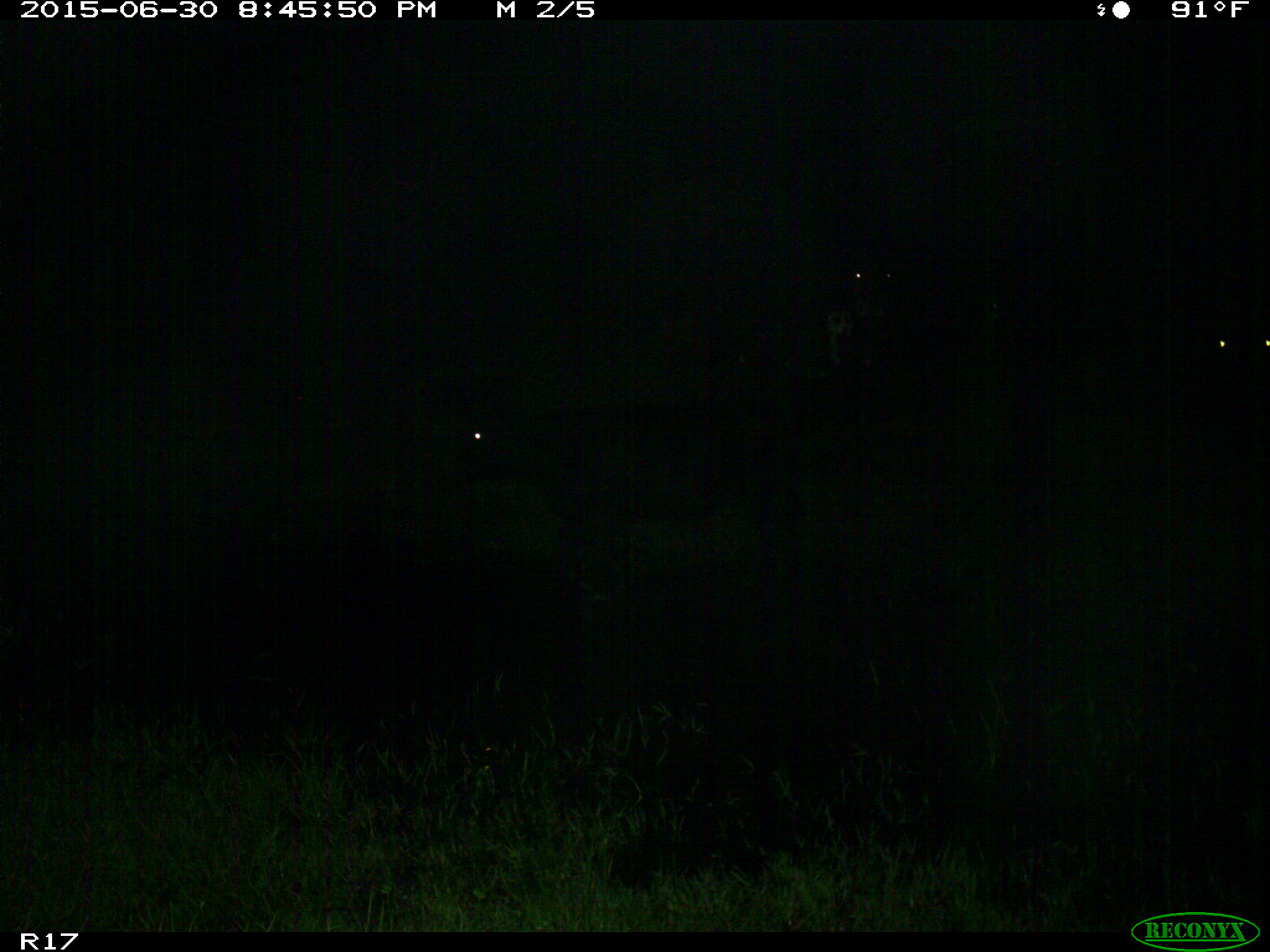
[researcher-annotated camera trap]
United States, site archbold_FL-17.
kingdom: Animalia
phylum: Chordata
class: Mammalia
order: Artiodactyla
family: Bovidae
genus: Bos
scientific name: Bos taurus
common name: domestic cow